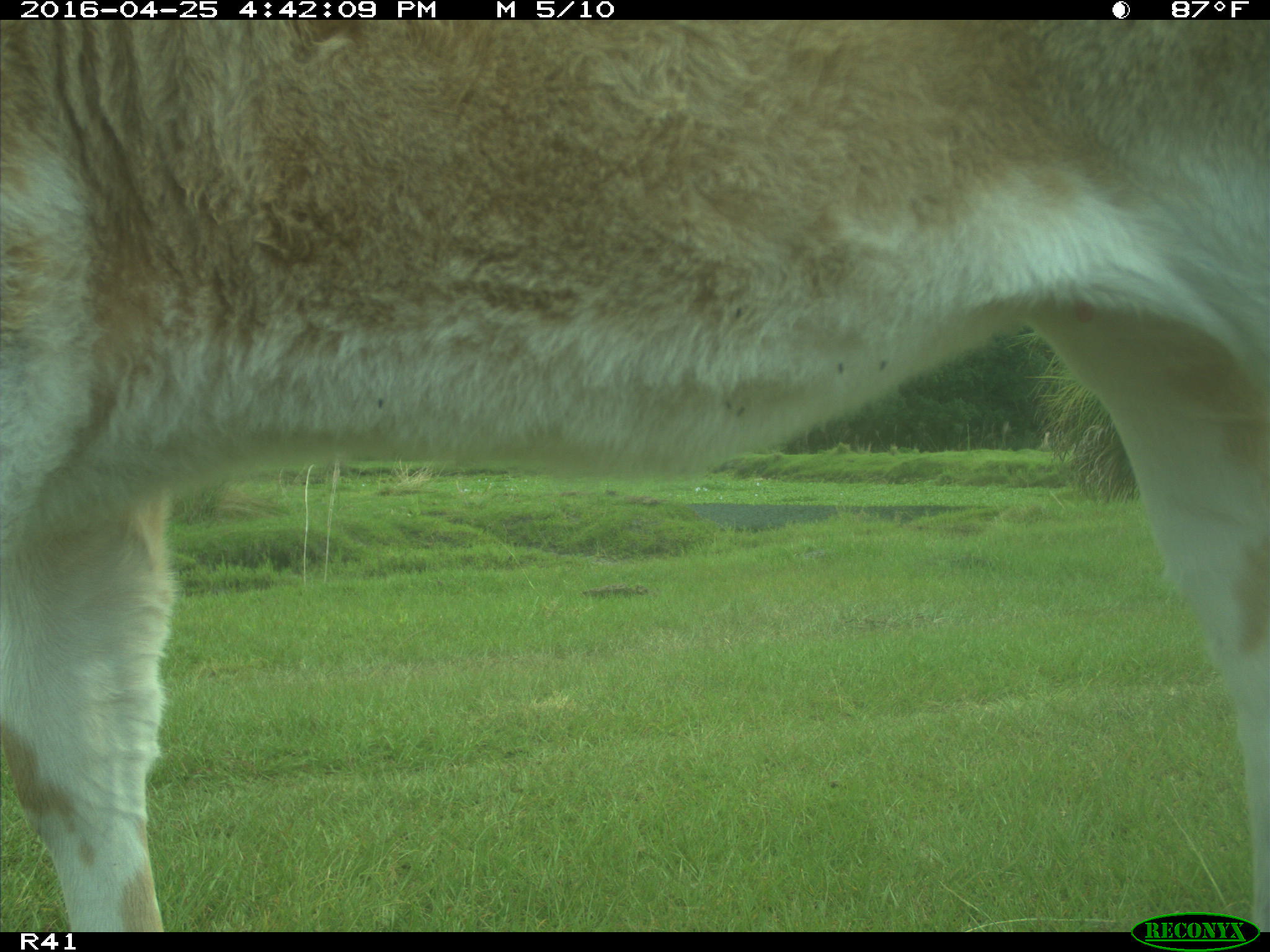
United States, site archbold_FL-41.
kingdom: Animalia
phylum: Chordata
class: Mammalia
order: Artiodactyla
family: Bovidae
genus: Bos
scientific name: Bos taurus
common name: domestic cow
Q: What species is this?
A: Bos taurus (domestic cow).